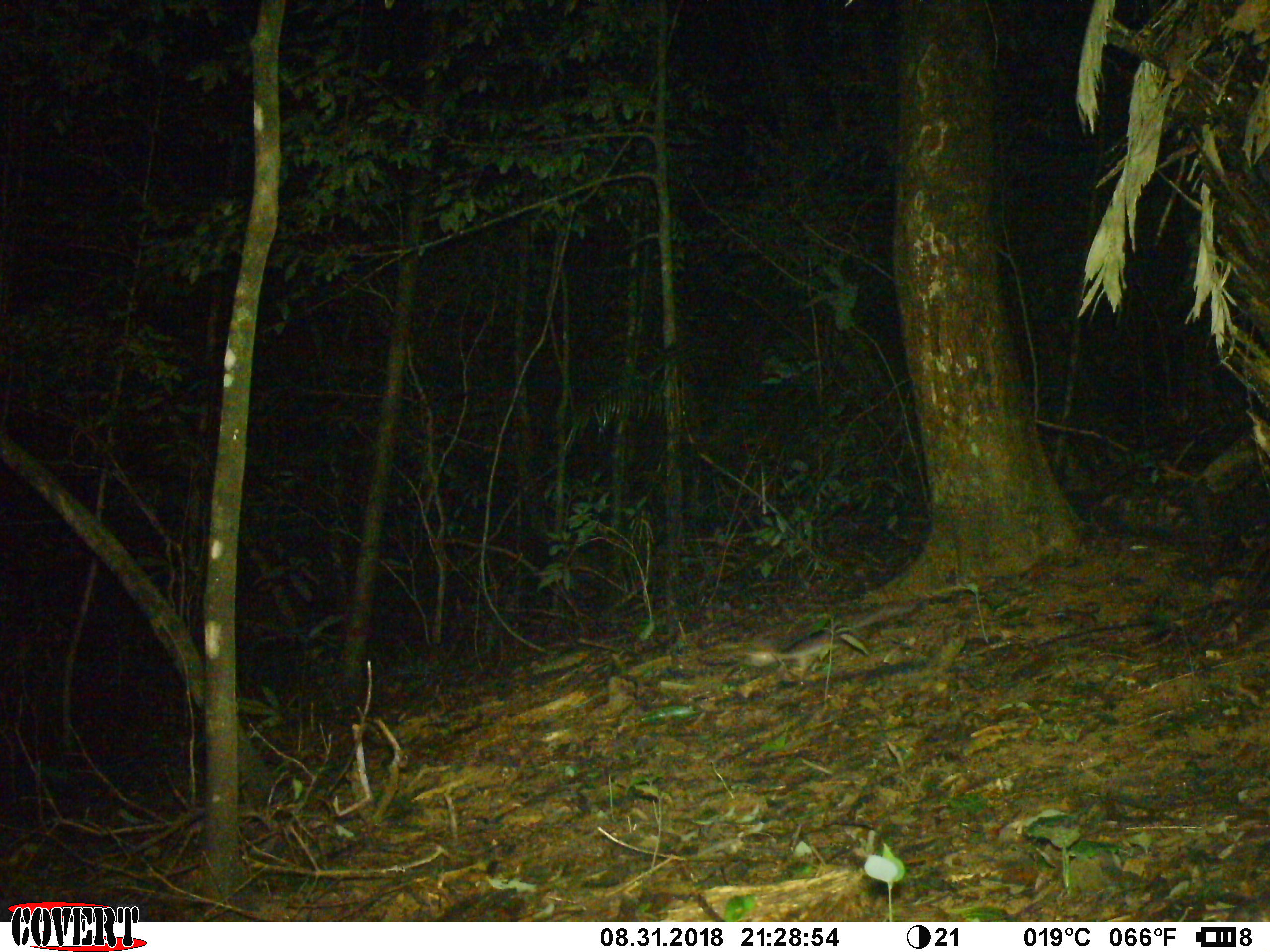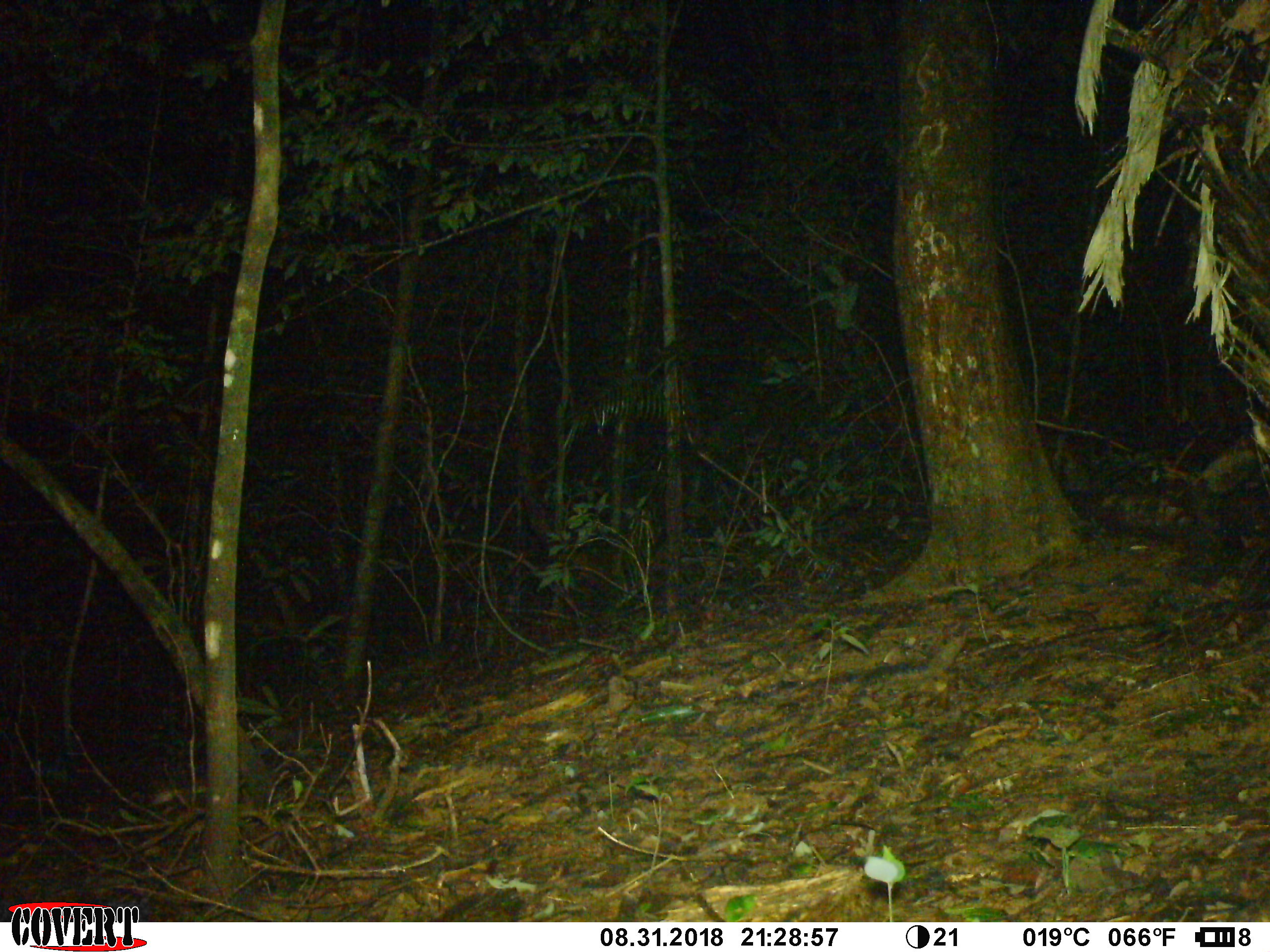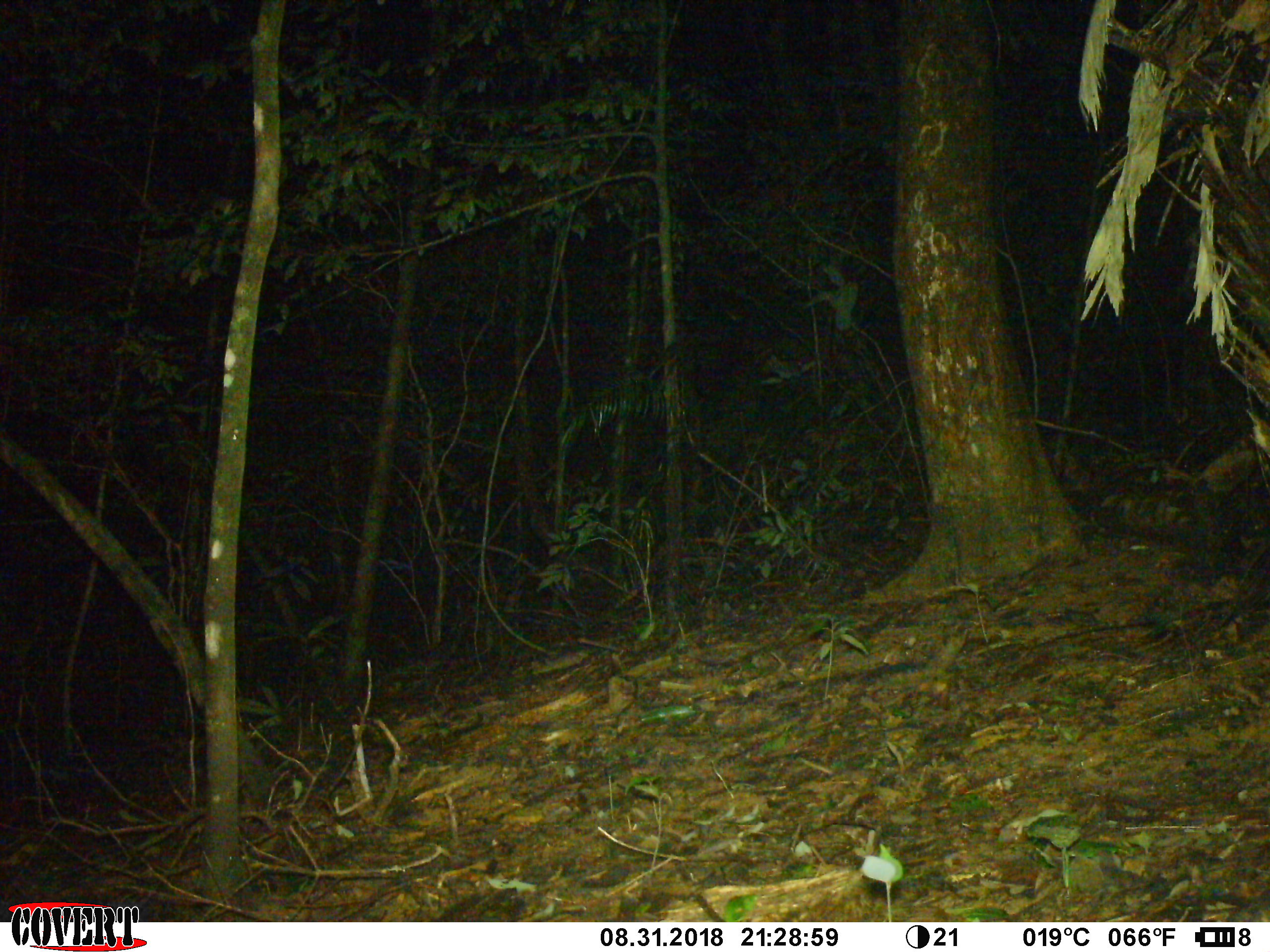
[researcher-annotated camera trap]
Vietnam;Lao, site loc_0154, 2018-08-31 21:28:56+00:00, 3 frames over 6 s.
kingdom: Animalia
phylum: Chordata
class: Mammalia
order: Carnivora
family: Mustelidae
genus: Melogale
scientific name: Melogale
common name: ferret badger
Ferret badger (Melogale). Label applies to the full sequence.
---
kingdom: Animalia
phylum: Chordata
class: Mammalia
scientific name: Mammalia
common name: mammal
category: unidentified small mammal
Unidentified small mammal (mammal) (Mammalia). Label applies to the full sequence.